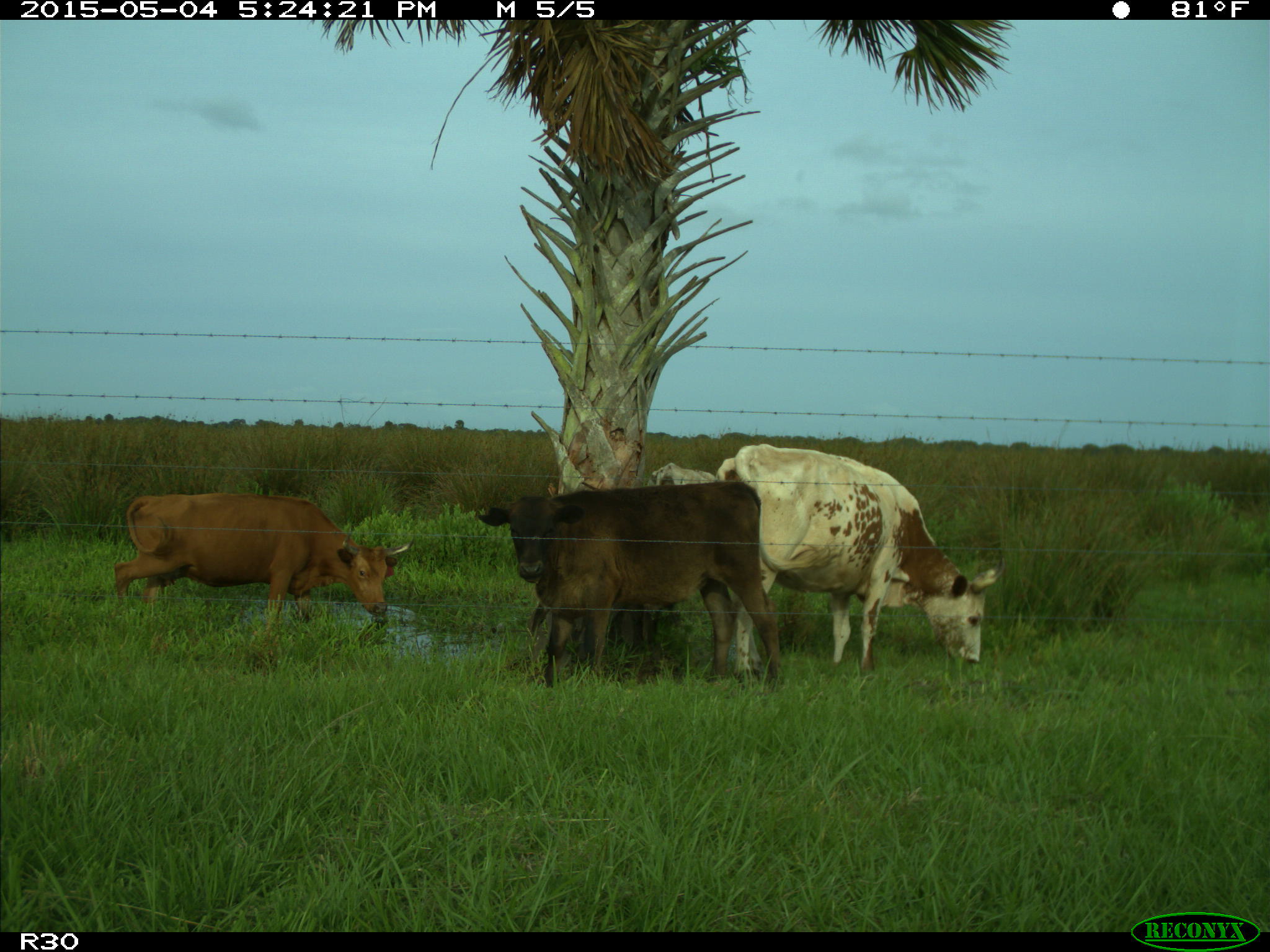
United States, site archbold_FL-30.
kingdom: Animalia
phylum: Chordata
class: Mammalia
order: Artiodactyla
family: Bovidae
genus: Bos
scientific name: Bos taurus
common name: domestic cow